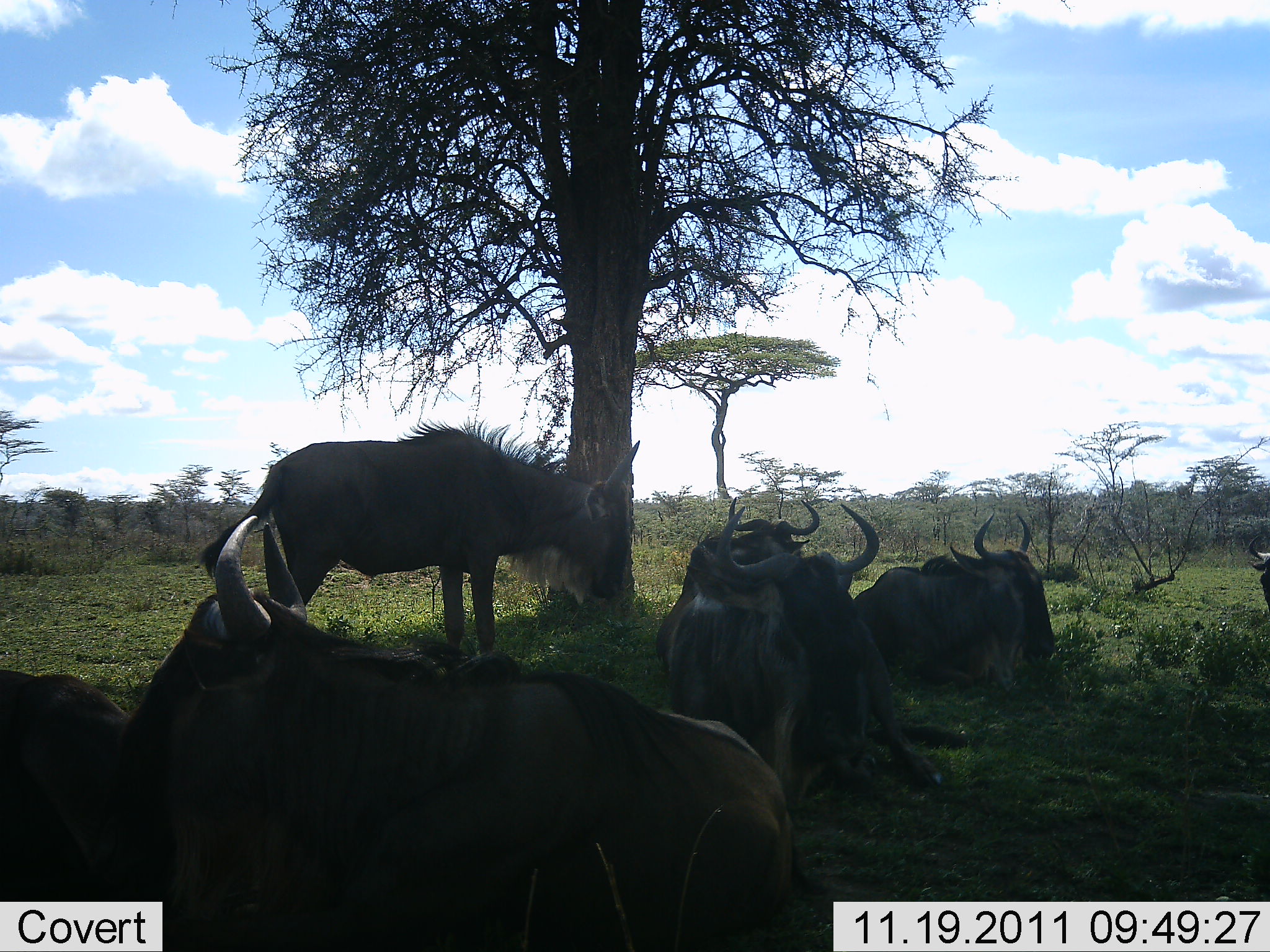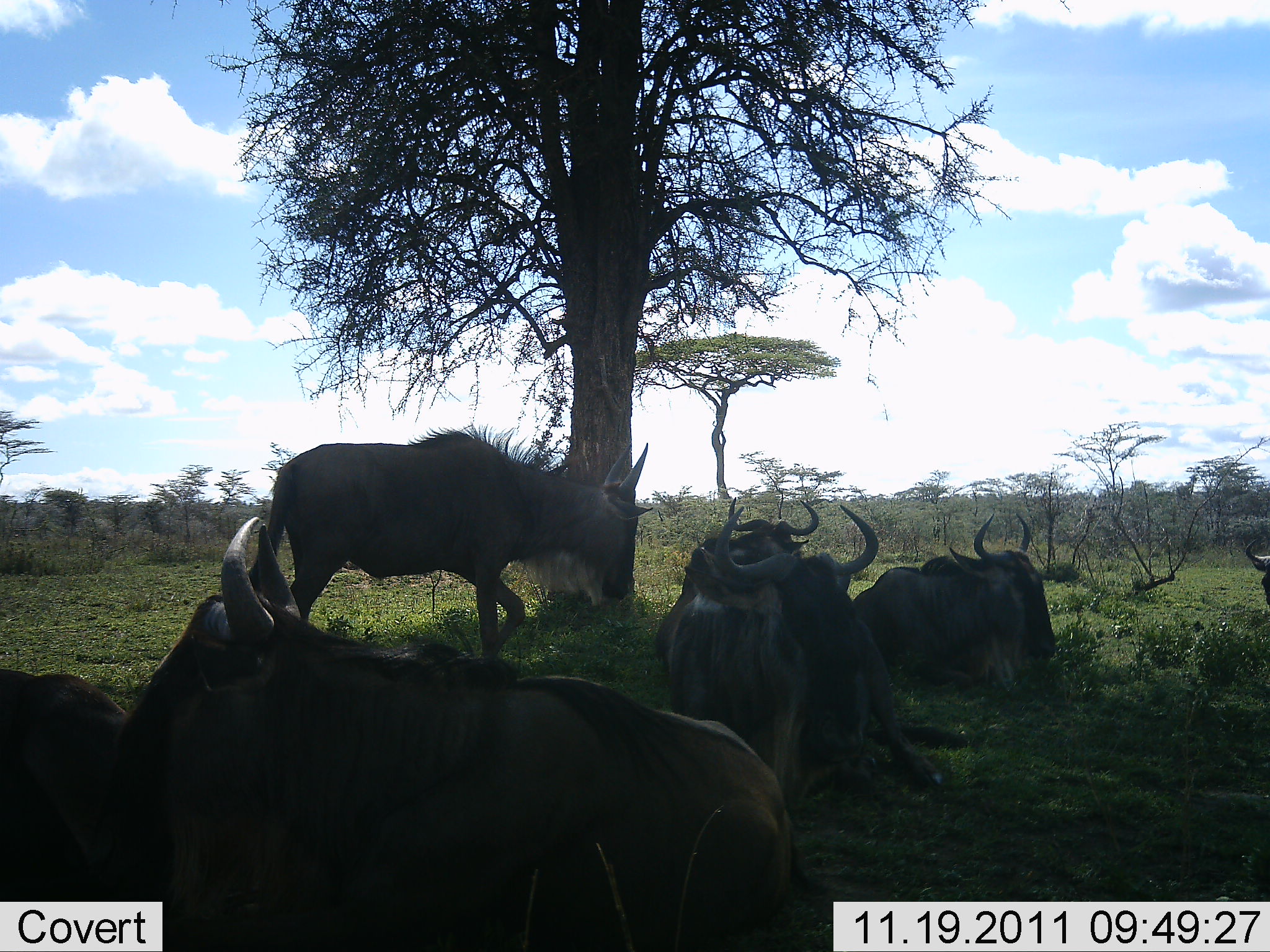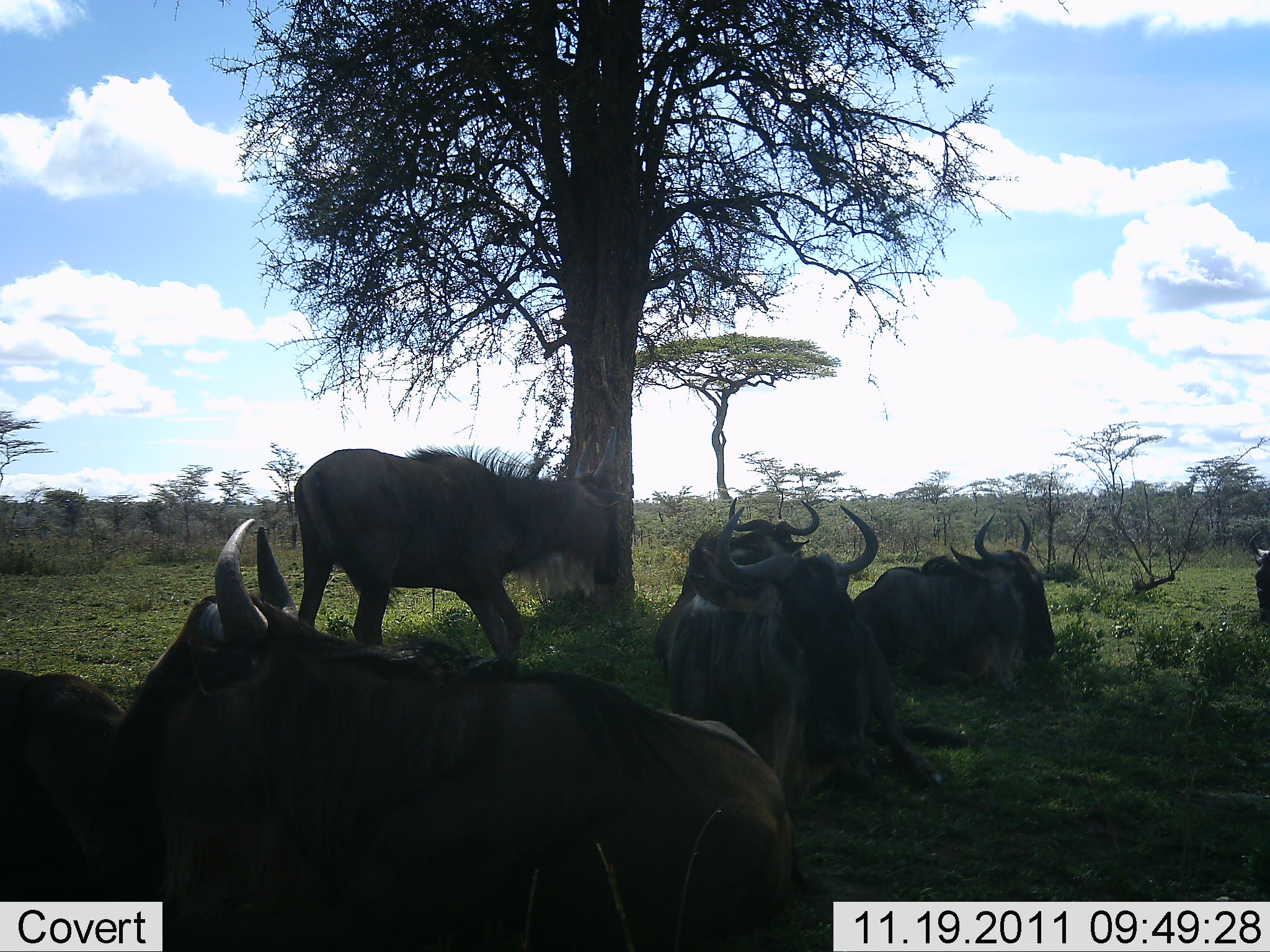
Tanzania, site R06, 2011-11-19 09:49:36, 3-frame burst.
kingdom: Animalia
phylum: Chordata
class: Mammalia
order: Artiodactyla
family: Bovidae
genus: Connochaetes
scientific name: Connochaetes taurinus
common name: blue wildebeest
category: wildebeest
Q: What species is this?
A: Wildebeest (blue wildebeest) (Connochaetes taurinus).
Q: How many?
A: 7.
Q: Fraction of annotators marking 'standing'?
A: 58%.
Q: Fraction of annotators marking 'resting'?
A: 92%.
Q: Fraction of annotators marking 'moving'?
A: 0%.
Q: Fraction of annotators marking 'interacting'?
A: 17%.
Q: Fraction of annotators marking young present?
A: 0%.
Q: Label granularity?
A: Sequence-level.